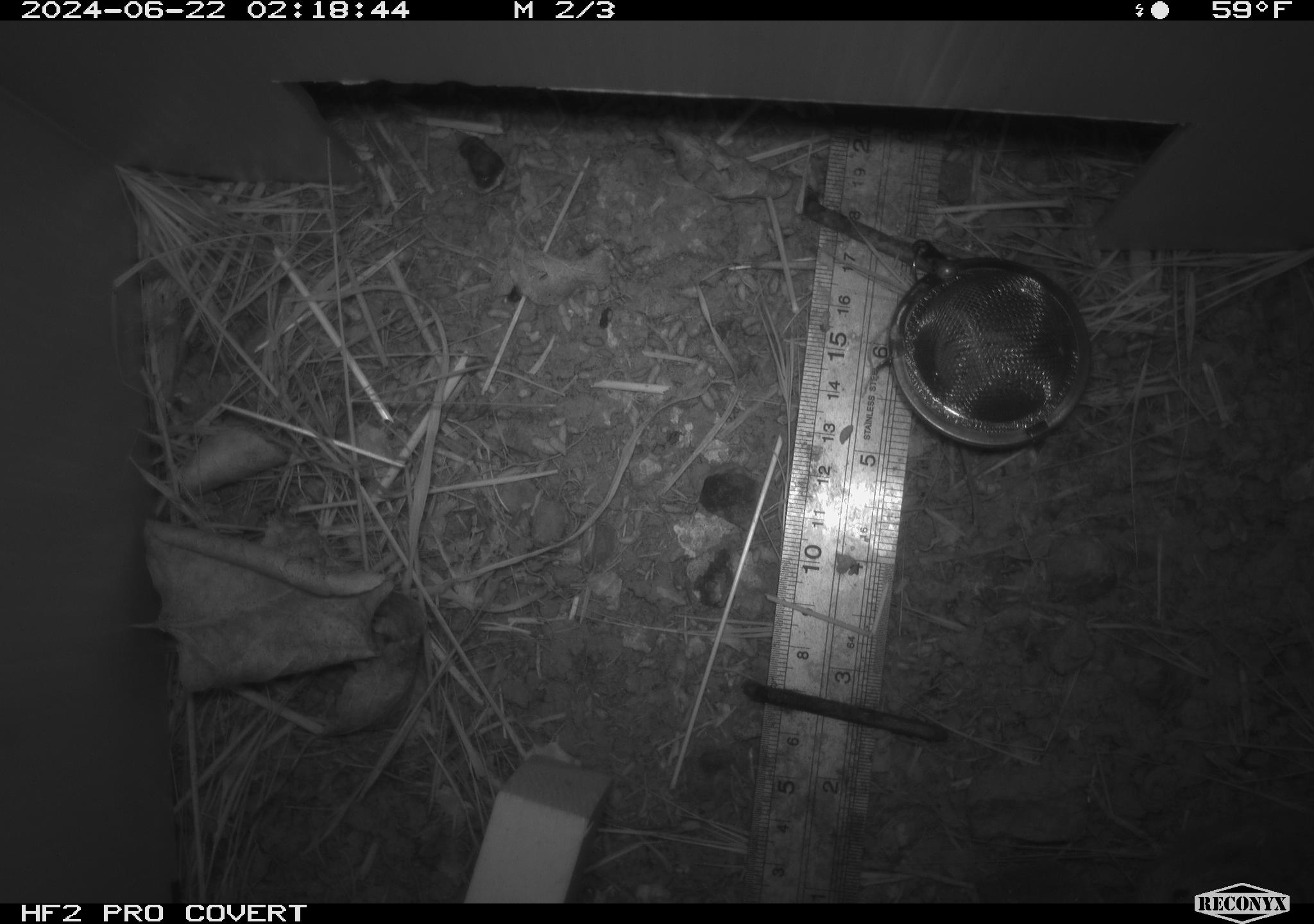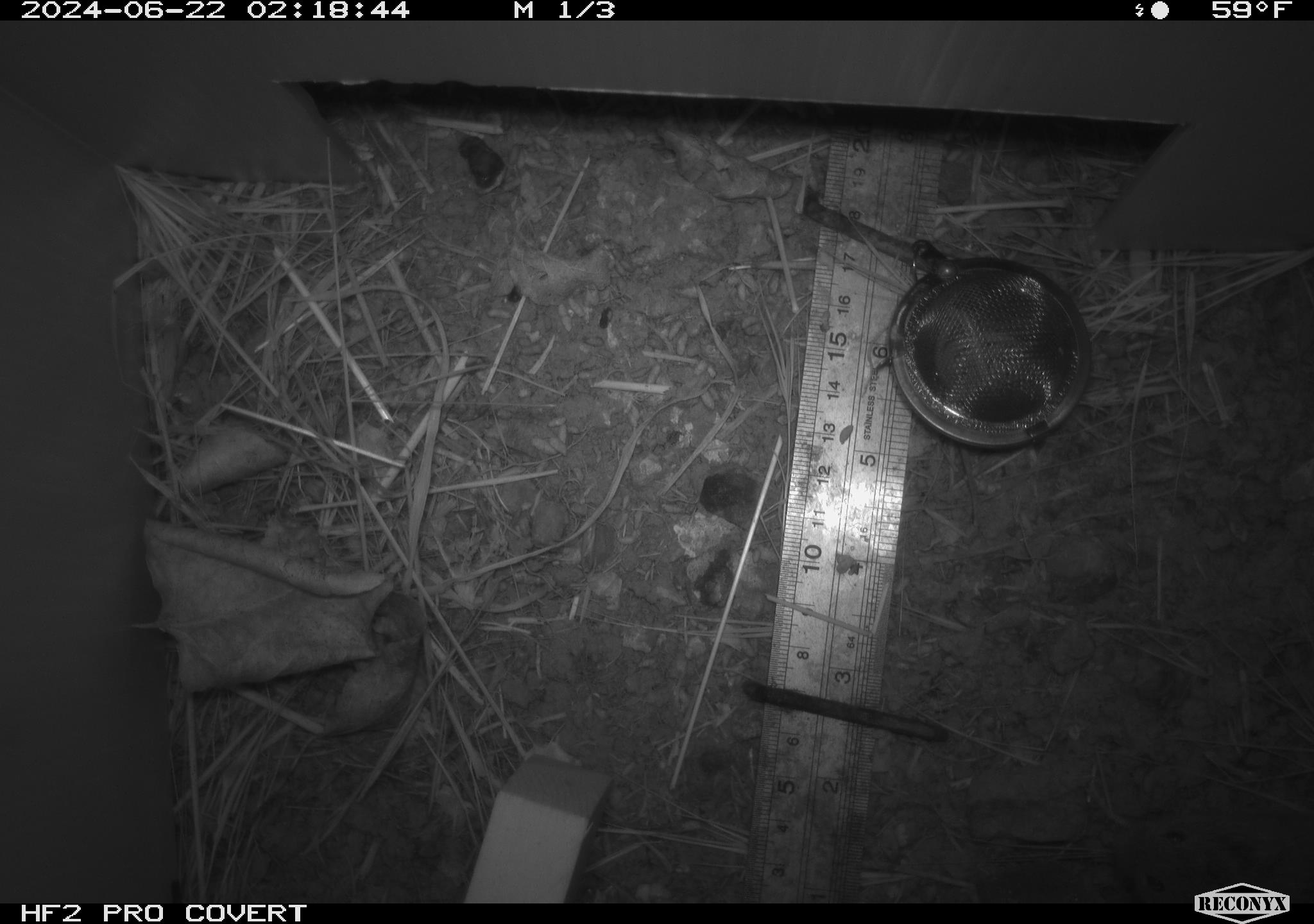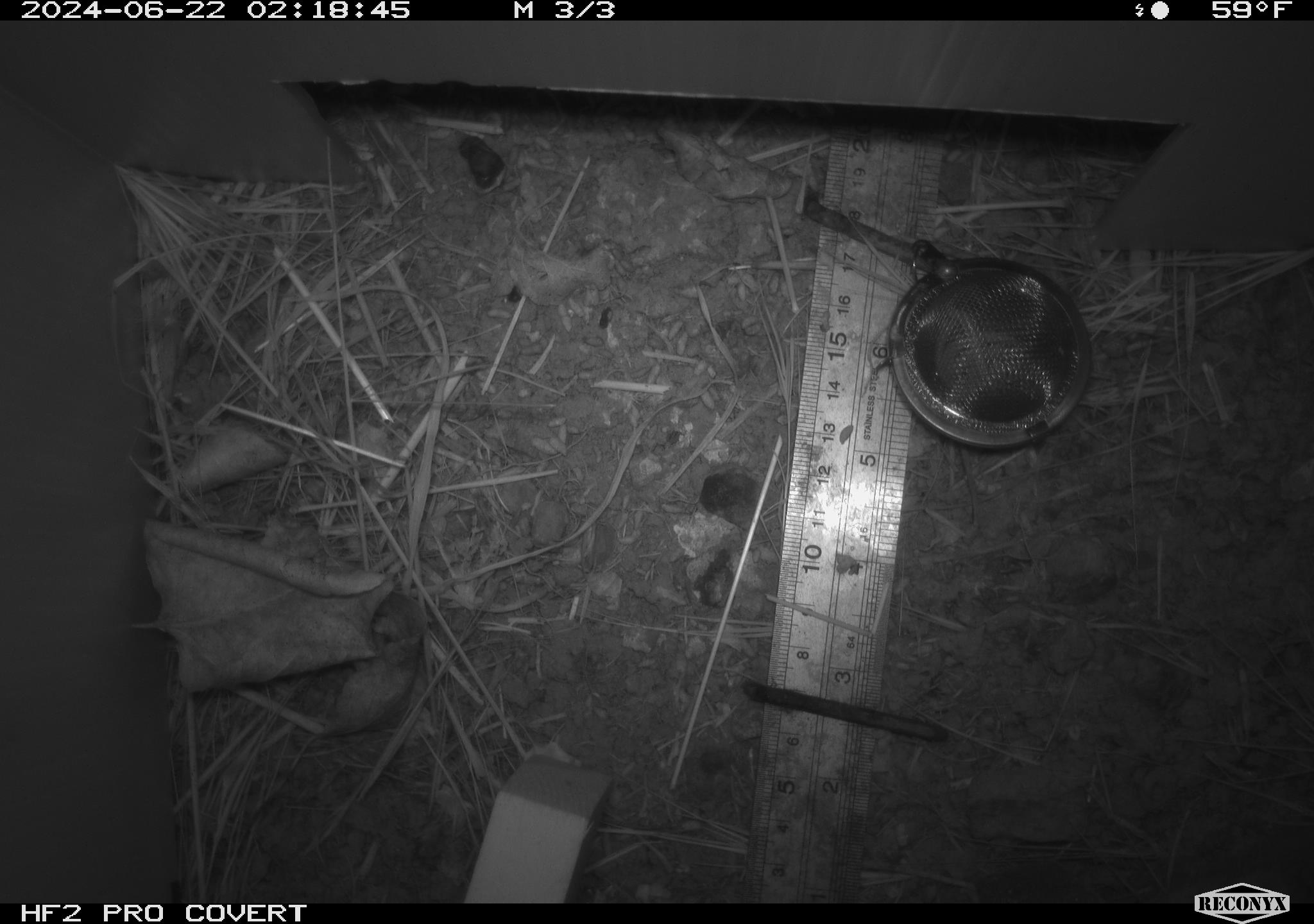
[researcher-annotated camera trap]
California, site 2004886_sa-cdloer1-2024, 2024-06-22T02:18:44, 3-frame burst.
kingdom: Animalia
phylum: Chordata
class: Mammalia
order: Rodentia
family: Cricetidae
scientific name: Arvicolinae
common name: voles, lemmings, and muskrats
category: arvicolinae subfamily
Arvicolinae subfamily (voles, lemmings, and muskrats) (Arvicolinae).